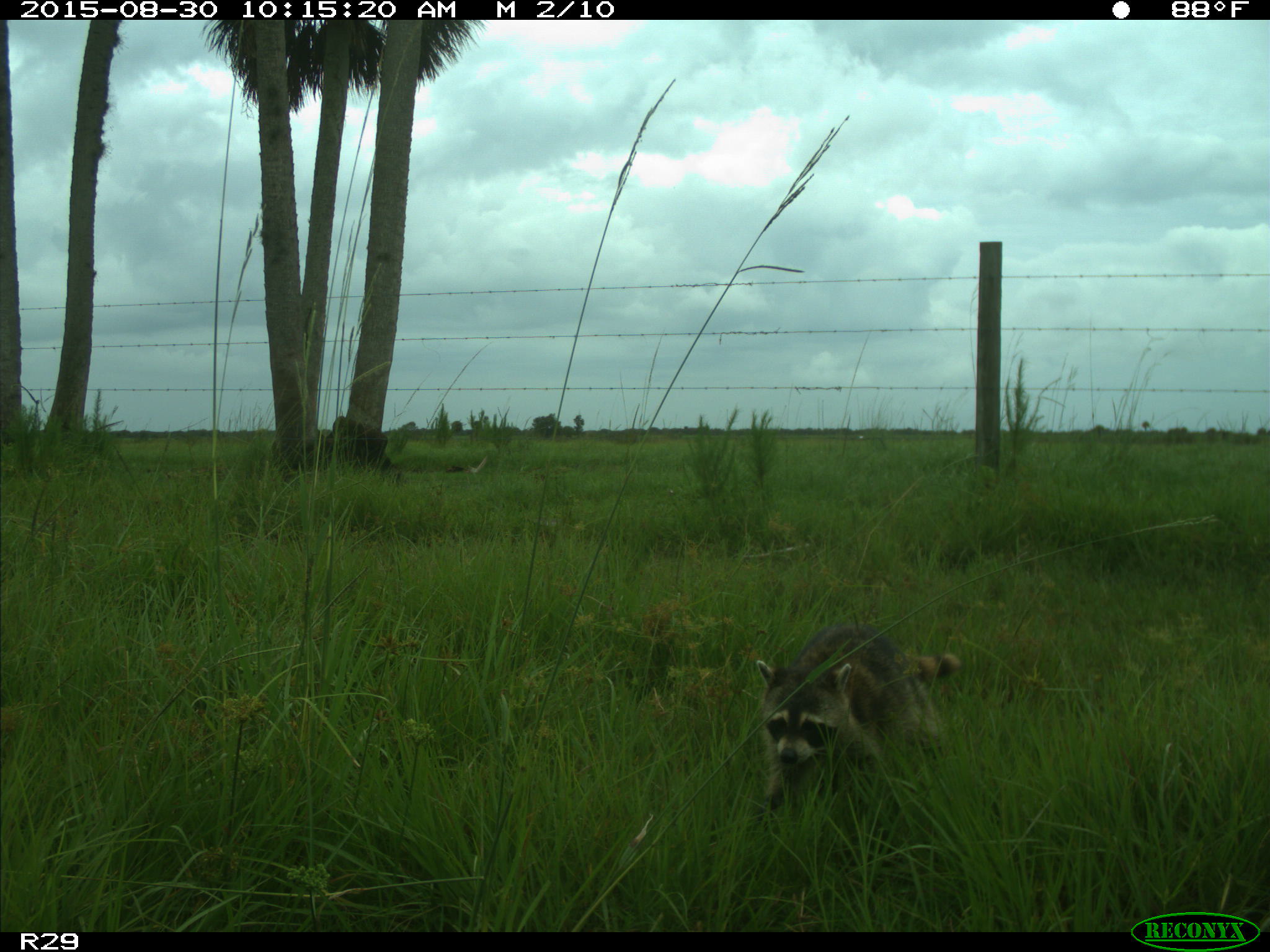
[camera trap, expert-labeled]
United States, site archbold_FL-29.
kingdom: Animalia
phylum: Chordata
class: Mammalia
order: Carnivora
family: Procyonidae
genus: Procyon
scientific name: Procyon lotor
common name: common raccoon